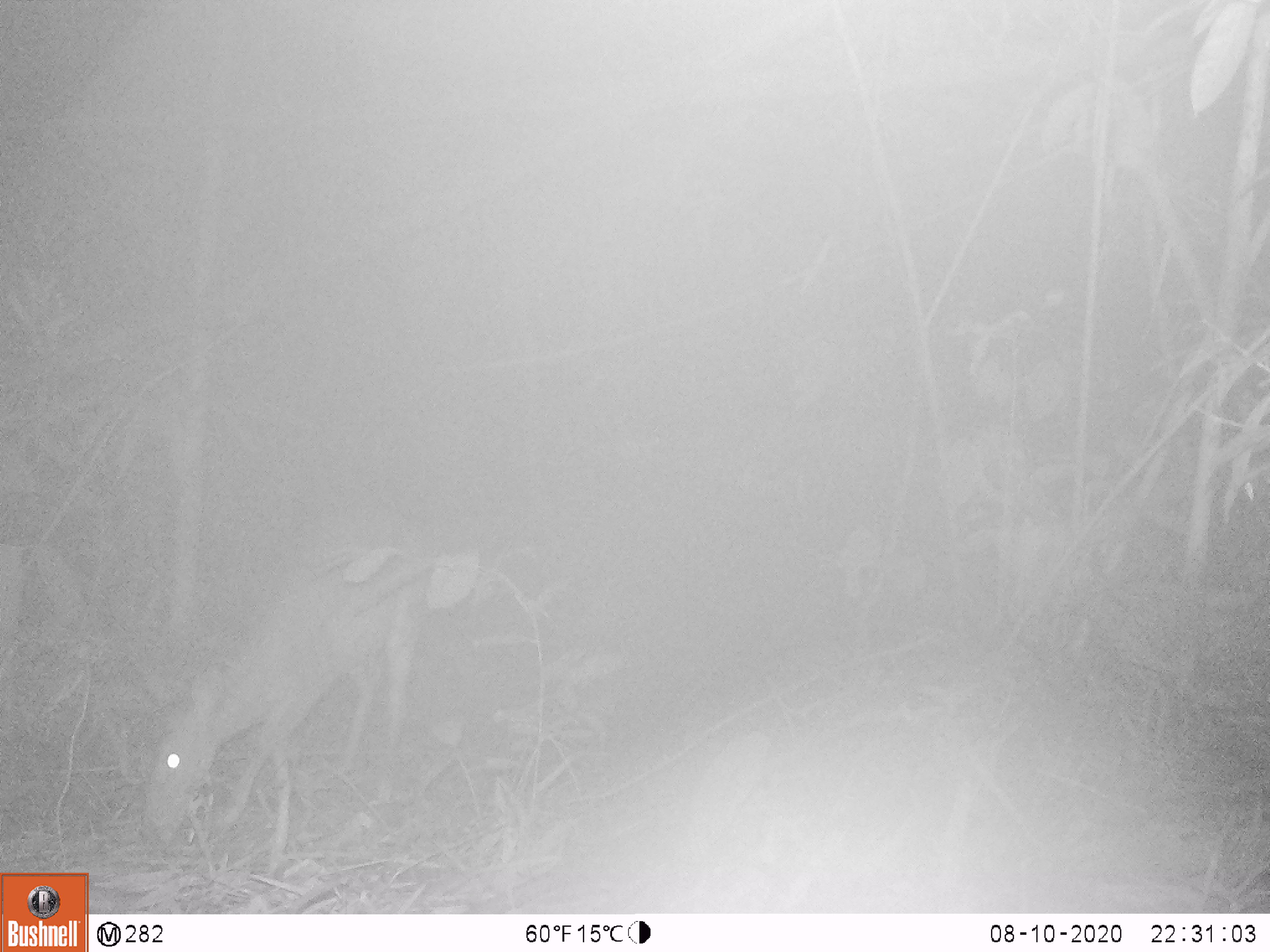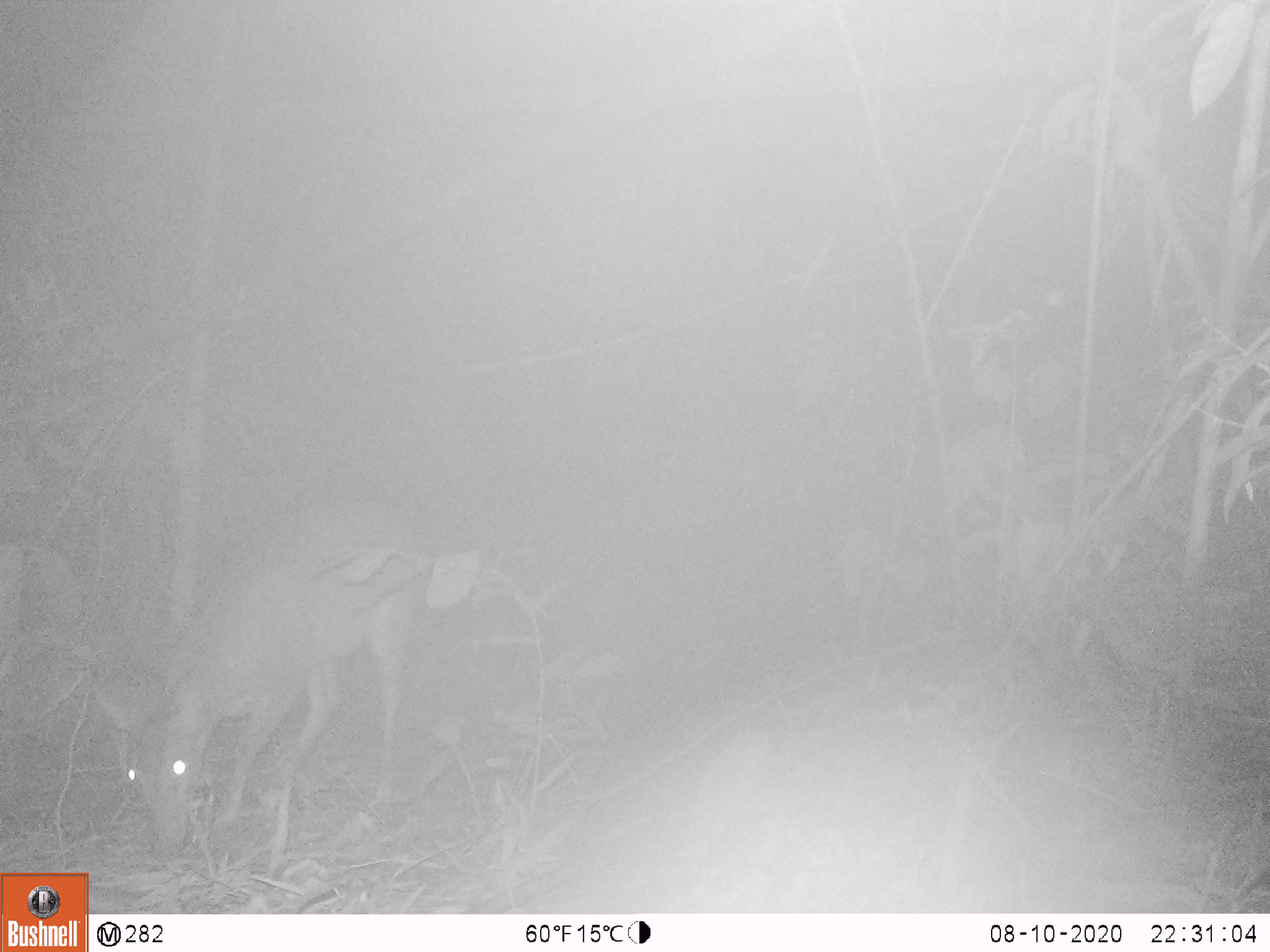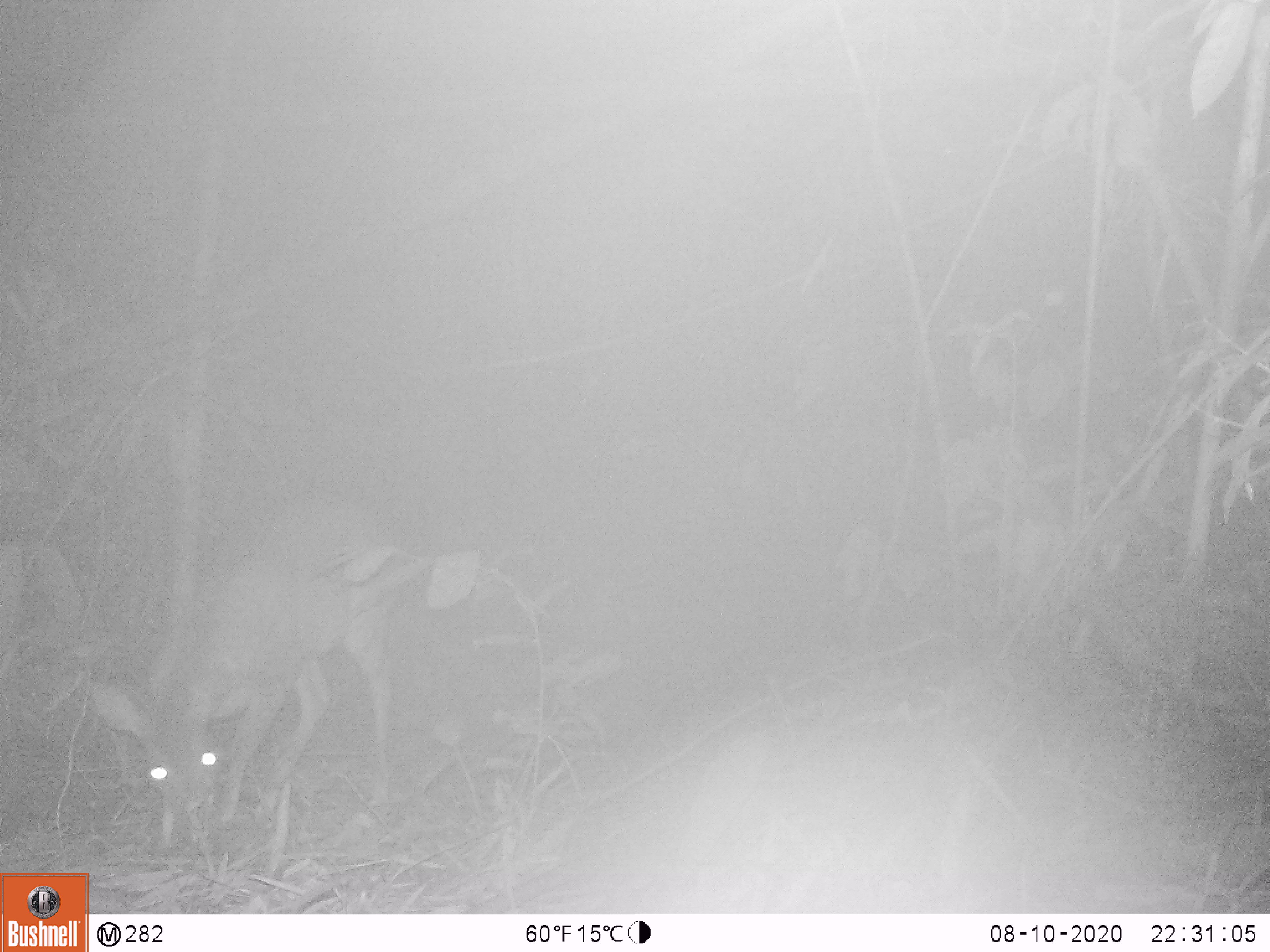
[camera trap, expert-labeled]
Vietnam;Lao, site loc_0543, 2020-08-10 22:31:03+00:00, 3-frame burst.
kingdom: Animalia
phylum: Chordata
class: Mammalia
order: Artiodactyla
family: Cervidae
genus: Muntiacus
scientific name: Muntiacus vuquangensis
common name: large-antlered muntjac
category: large antlered muntjac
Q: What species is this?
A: Large antlered muntjac (large-antlered muntjac) (Muntiacus vuquangensis).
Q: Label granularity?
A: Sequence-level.